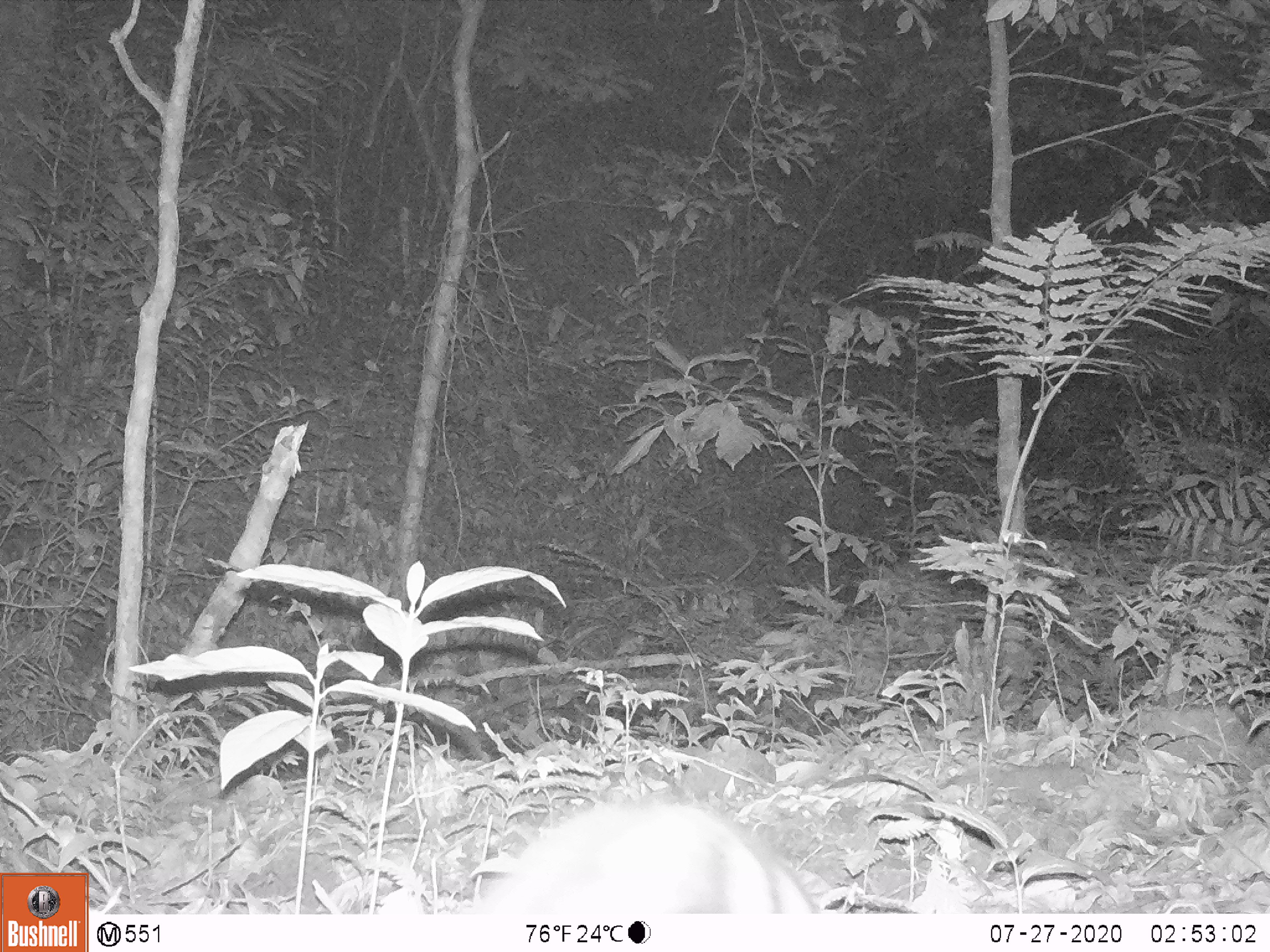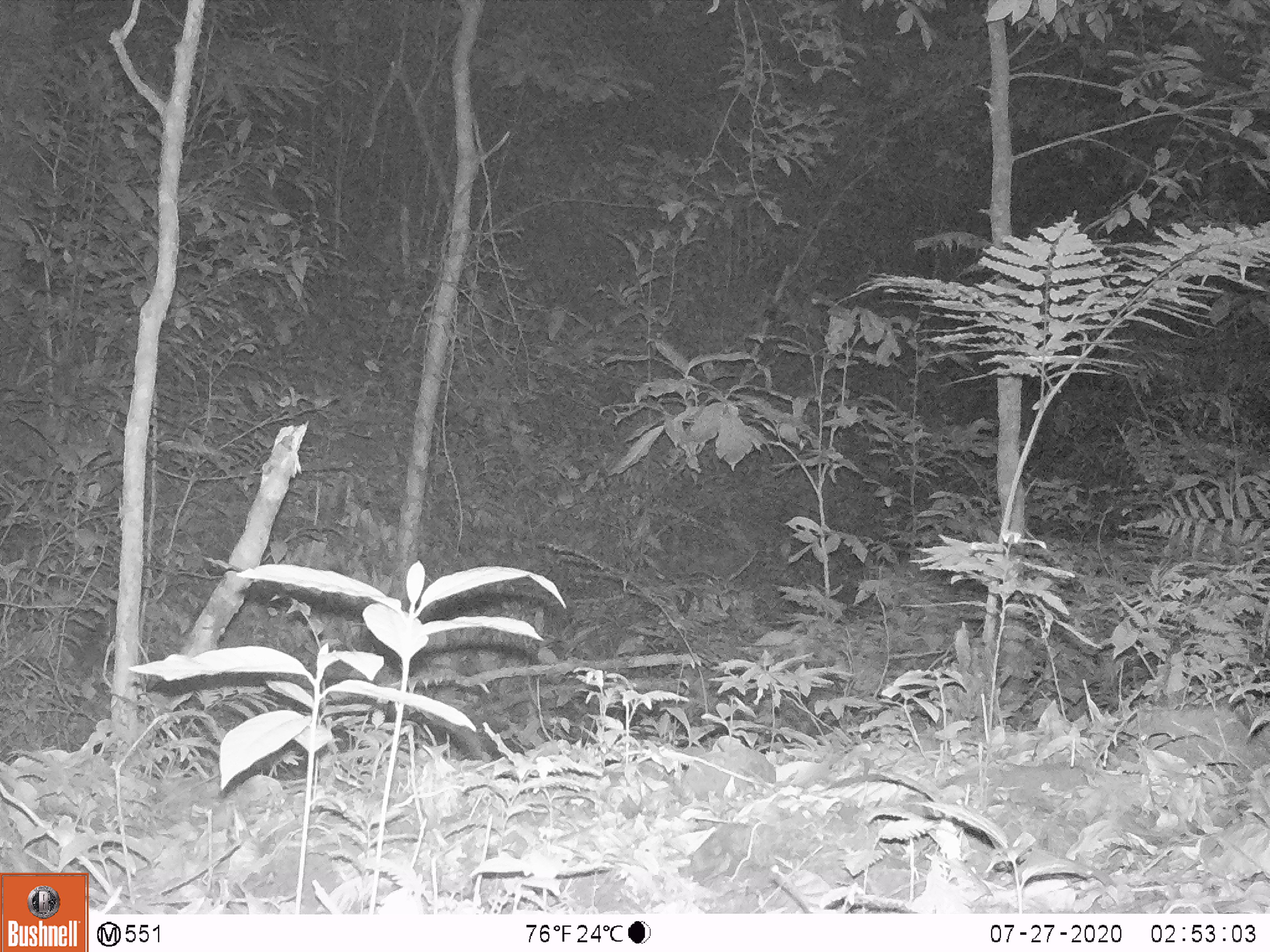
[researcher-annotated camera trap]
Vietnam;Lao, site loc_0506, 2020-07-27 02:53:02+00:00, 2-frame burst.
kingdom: Animalia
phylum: Chordata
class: Mammalia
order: Lagomorpha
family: Leporidae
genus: Nesolagus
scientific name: Nesolagus timminsi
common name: annamite striped rabbit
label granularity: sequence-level